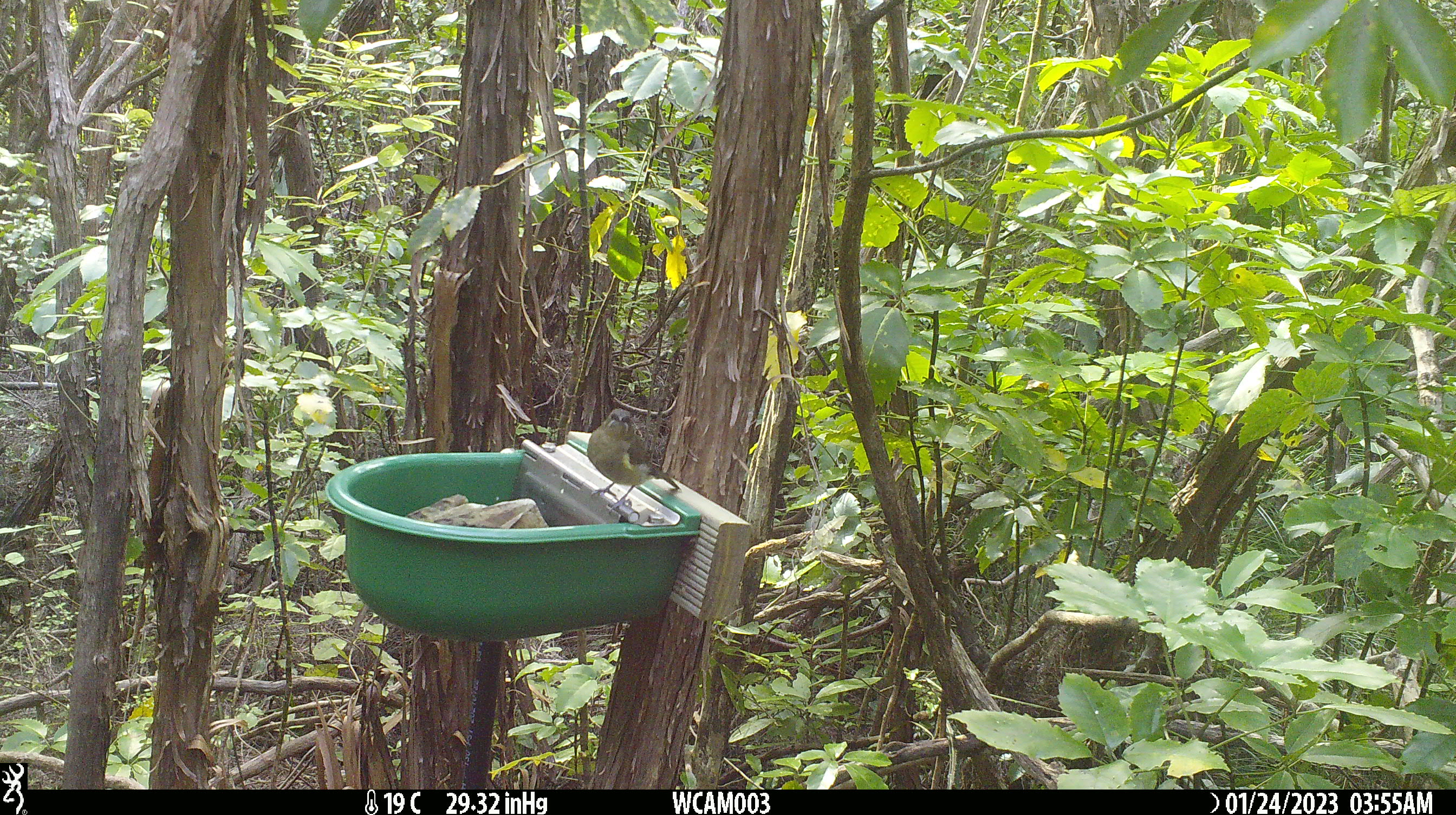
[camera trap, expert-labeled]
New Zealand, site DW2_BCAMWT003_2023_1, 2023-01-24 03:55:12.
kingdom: Animalia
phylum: Chordata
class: Aves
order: Passeriformes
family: Meliphagidae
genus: Anthornis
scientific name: Anthornis melanura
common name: new zealand bellbird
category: bellbird